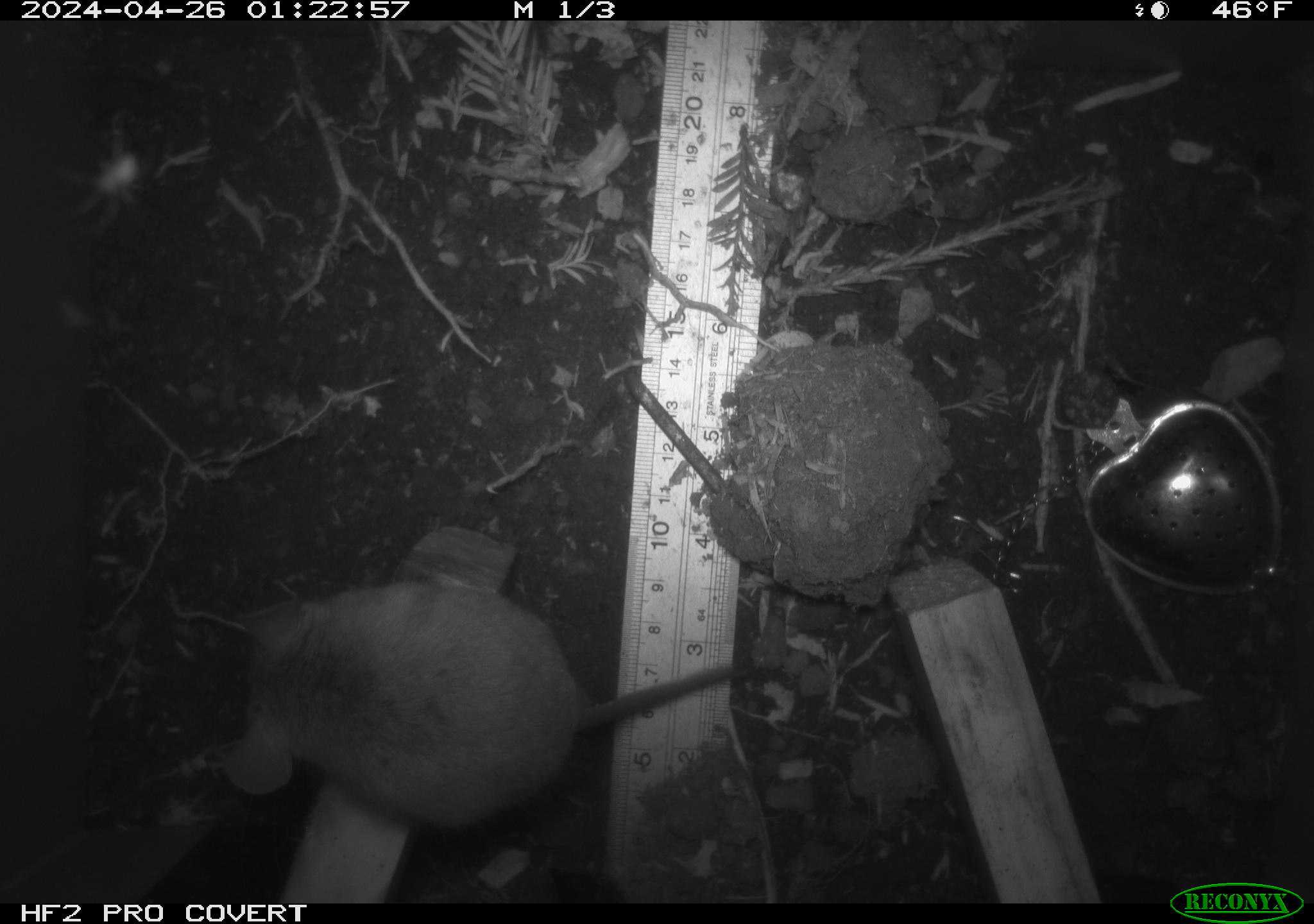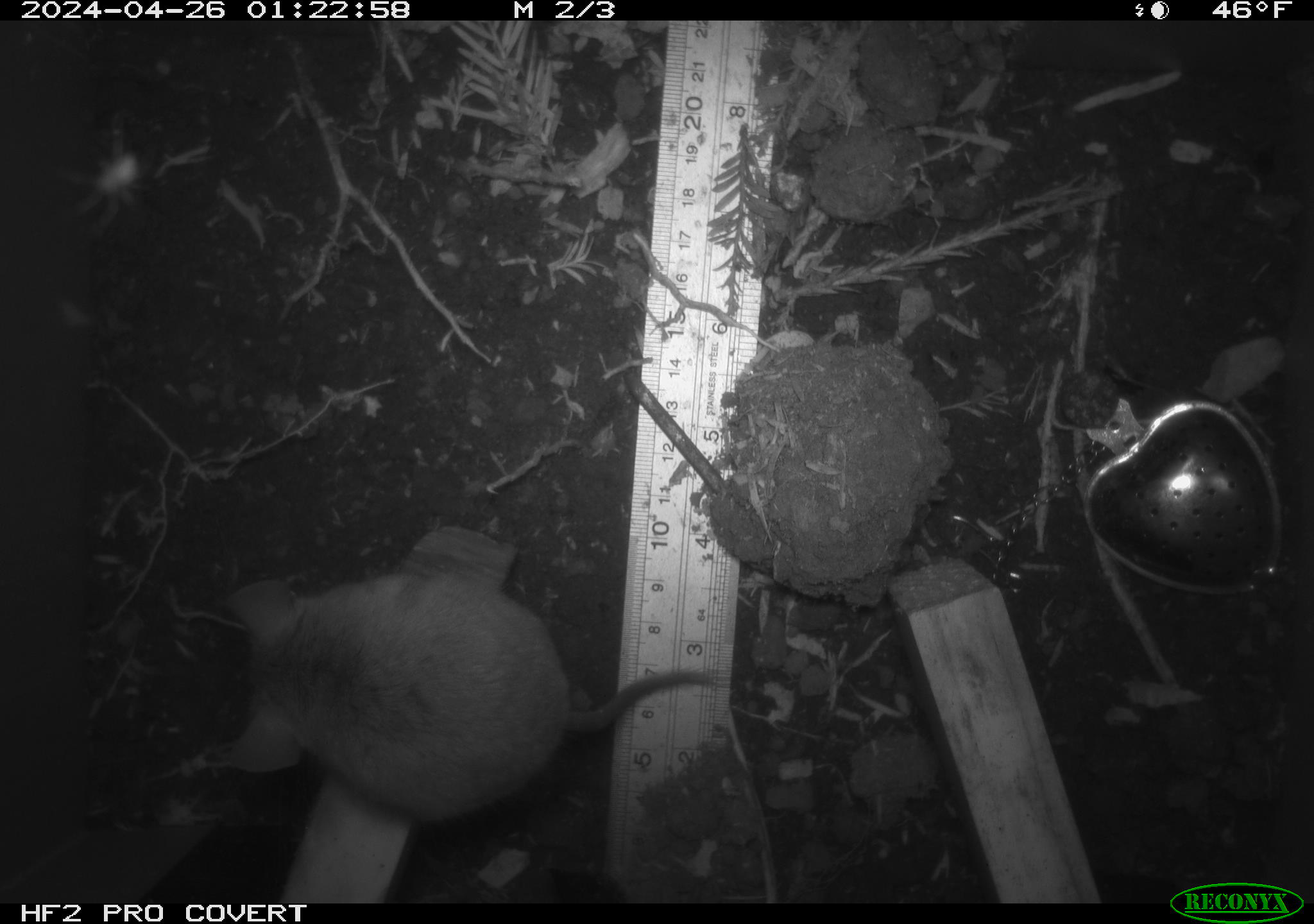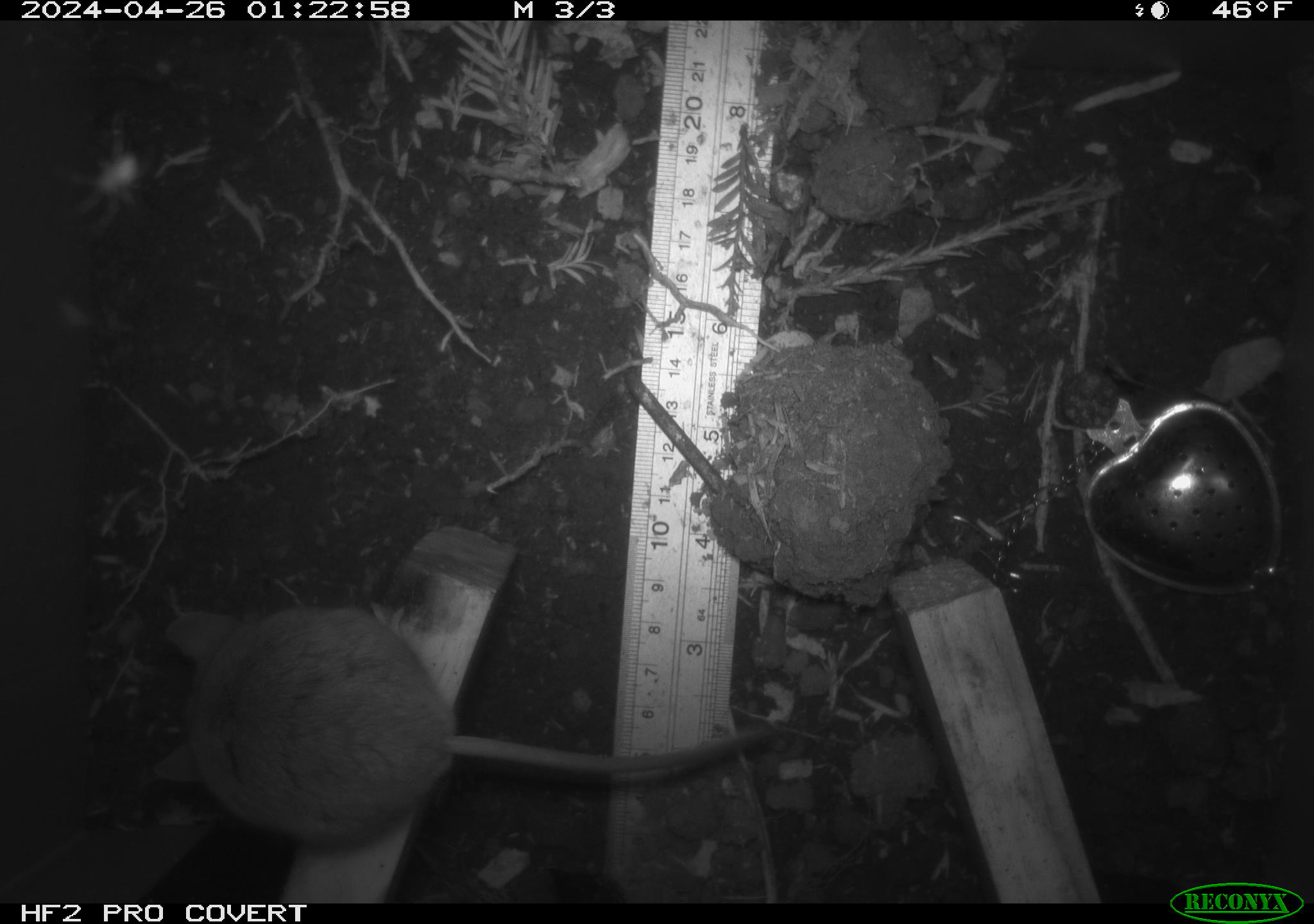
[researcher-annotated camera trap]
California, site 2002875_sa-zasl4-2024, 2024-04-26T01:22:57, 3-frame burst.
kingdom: Animalia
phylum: Chordata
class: Mammalia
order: Rodentia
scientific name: Rodentia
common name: mouse species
Mouse species (Rodentia).